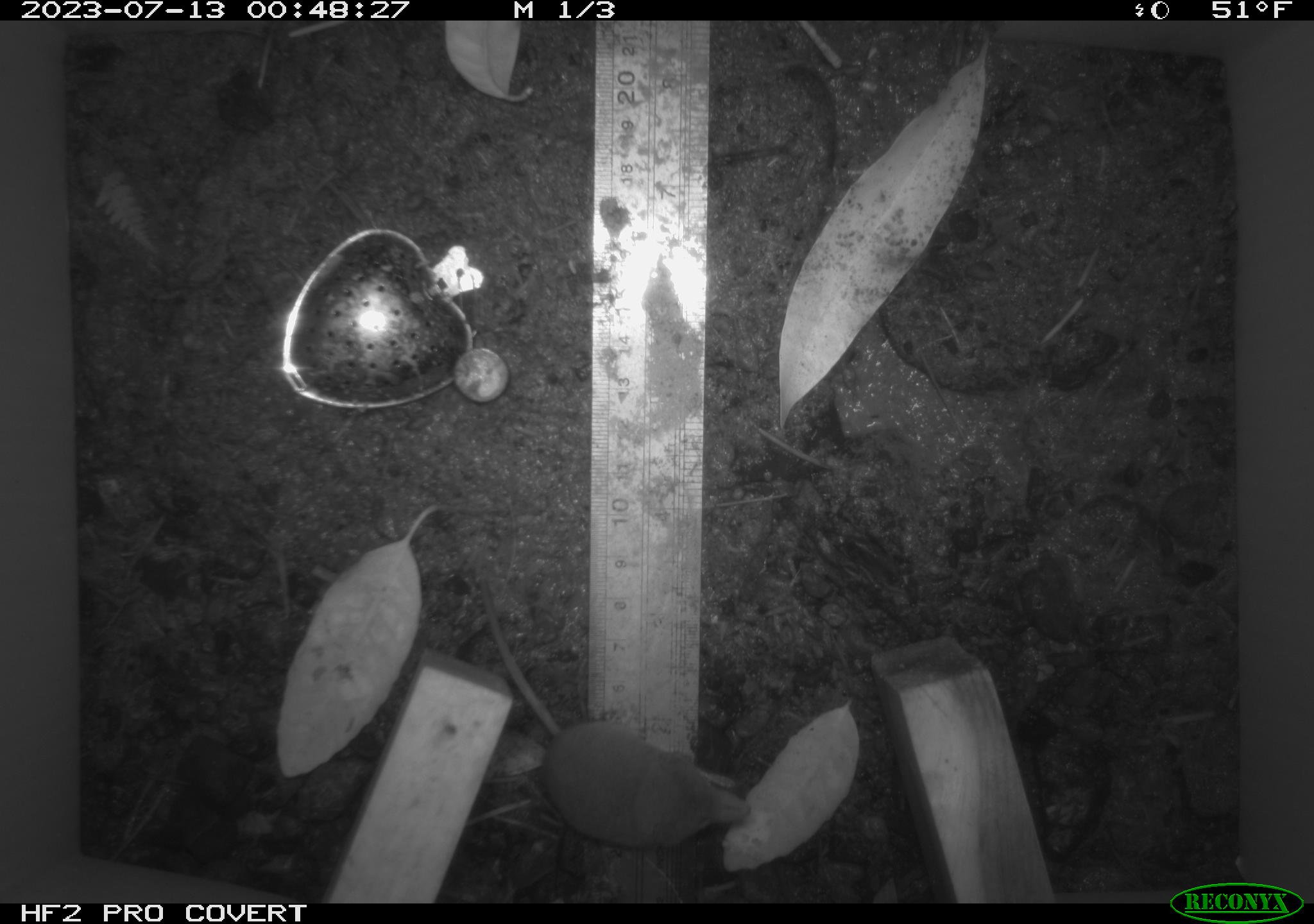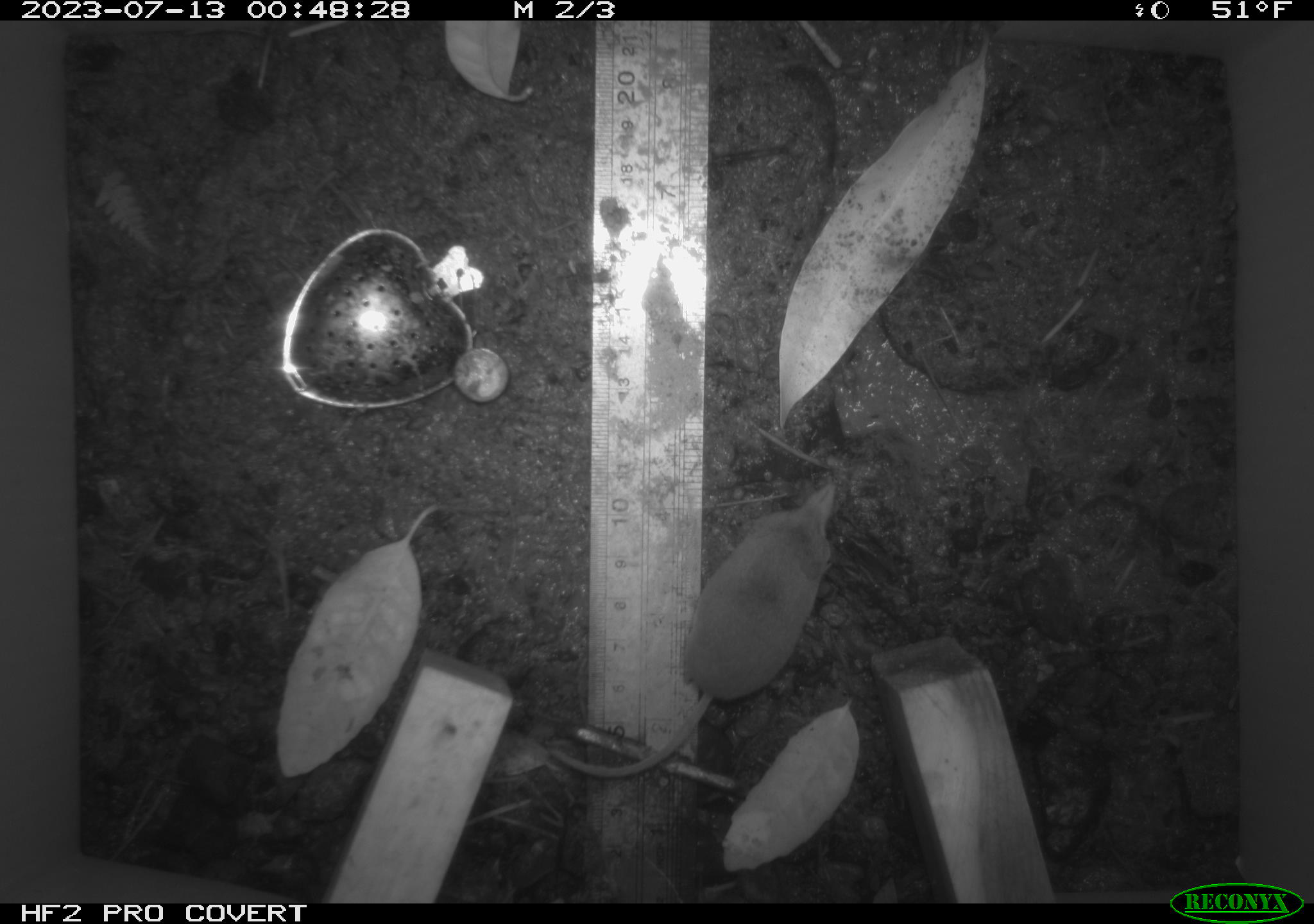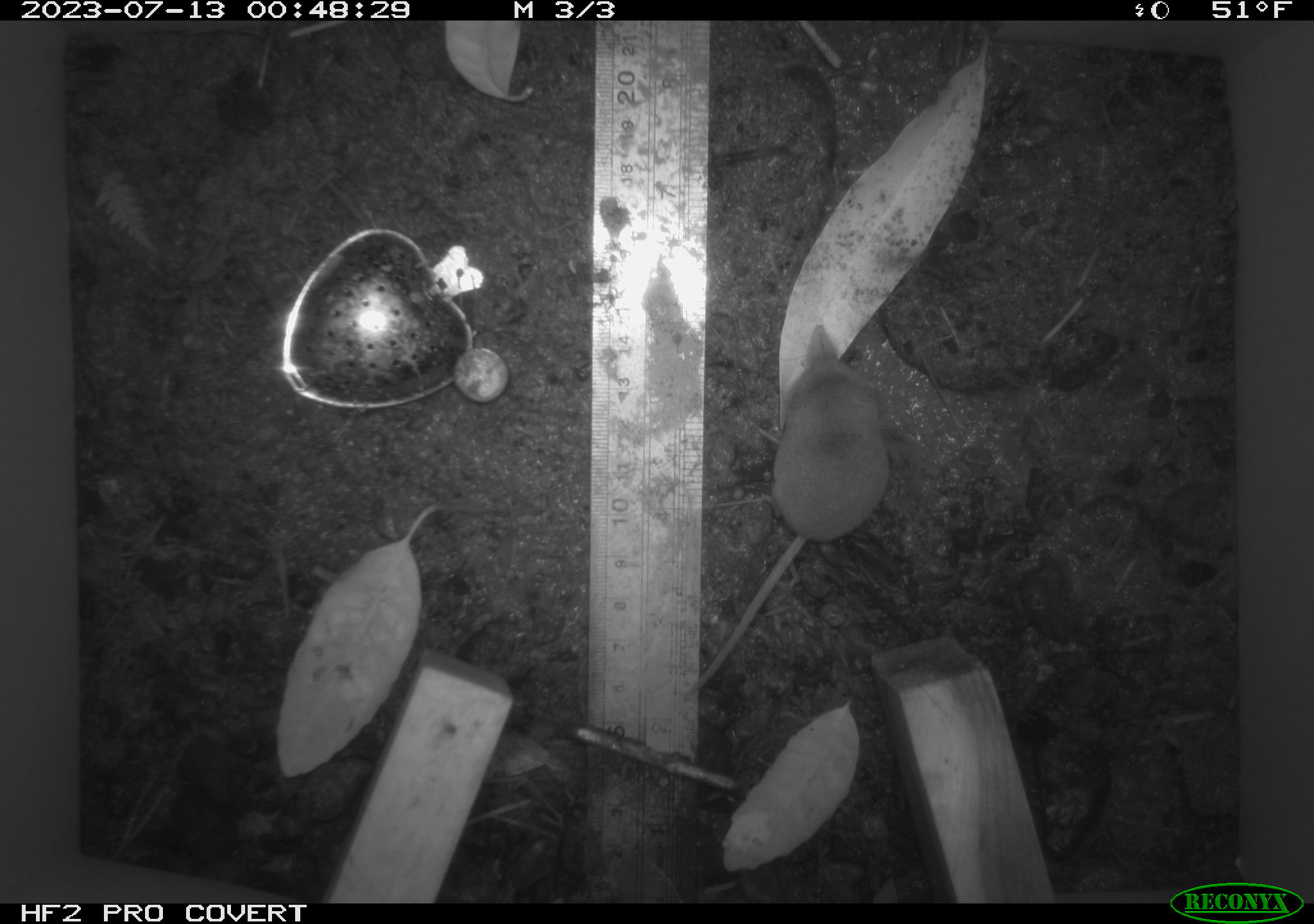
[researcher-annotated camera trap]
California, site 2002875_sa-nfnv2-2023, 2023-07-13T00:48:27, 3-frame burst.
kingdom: Animalia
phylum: Chordata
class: Mammalia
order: Eulipotyphla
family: Soricidae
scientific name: Soricidae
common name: shrews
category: soricidae family